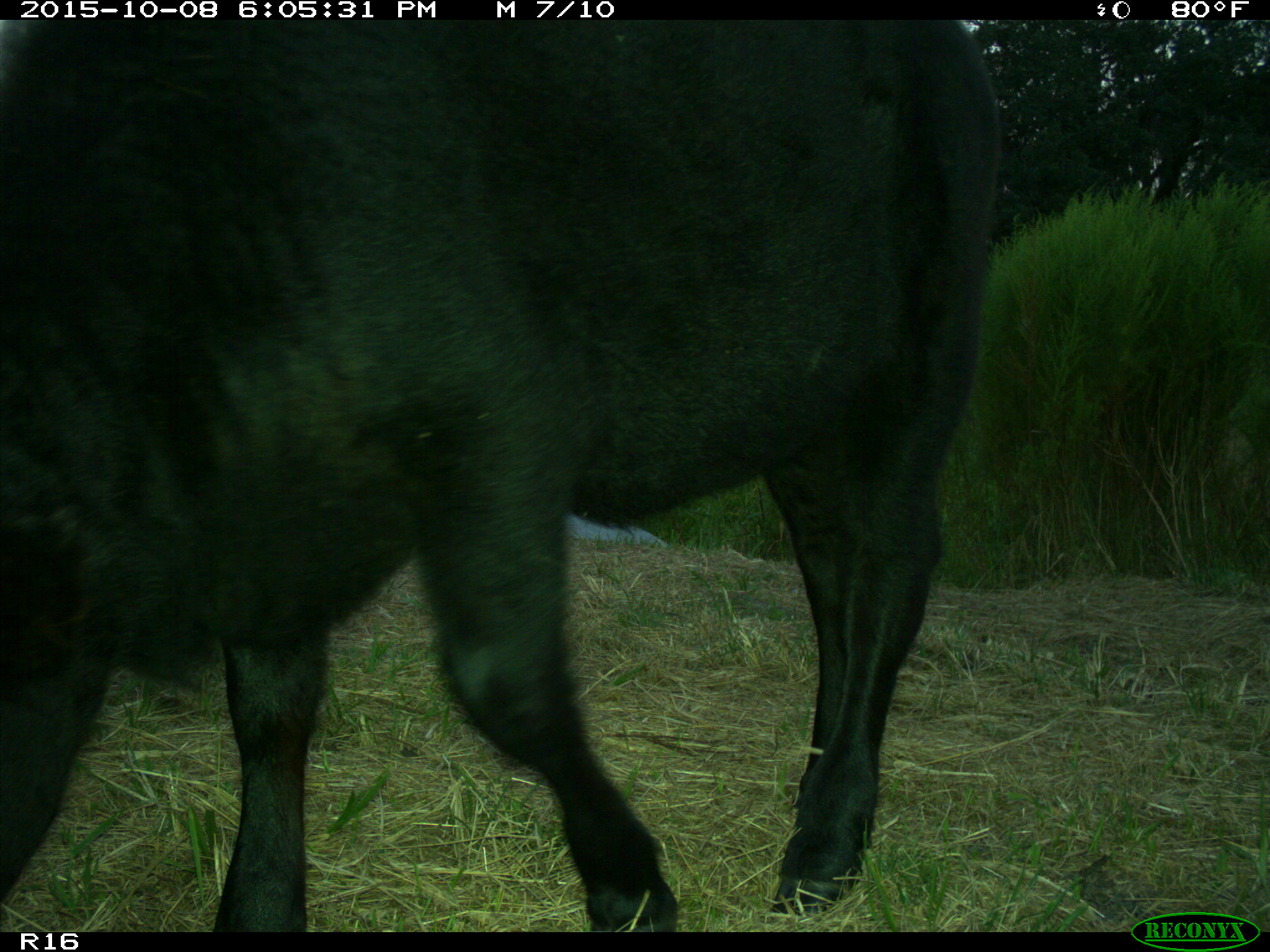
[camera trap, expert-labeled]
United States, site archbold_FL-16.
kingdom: Animalia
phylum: Chordata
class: Mammalia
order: Artiodactyla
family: Bovidae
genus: Bos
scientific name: Bos taurus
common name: domestic cow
Bos taurus (domestic cow).